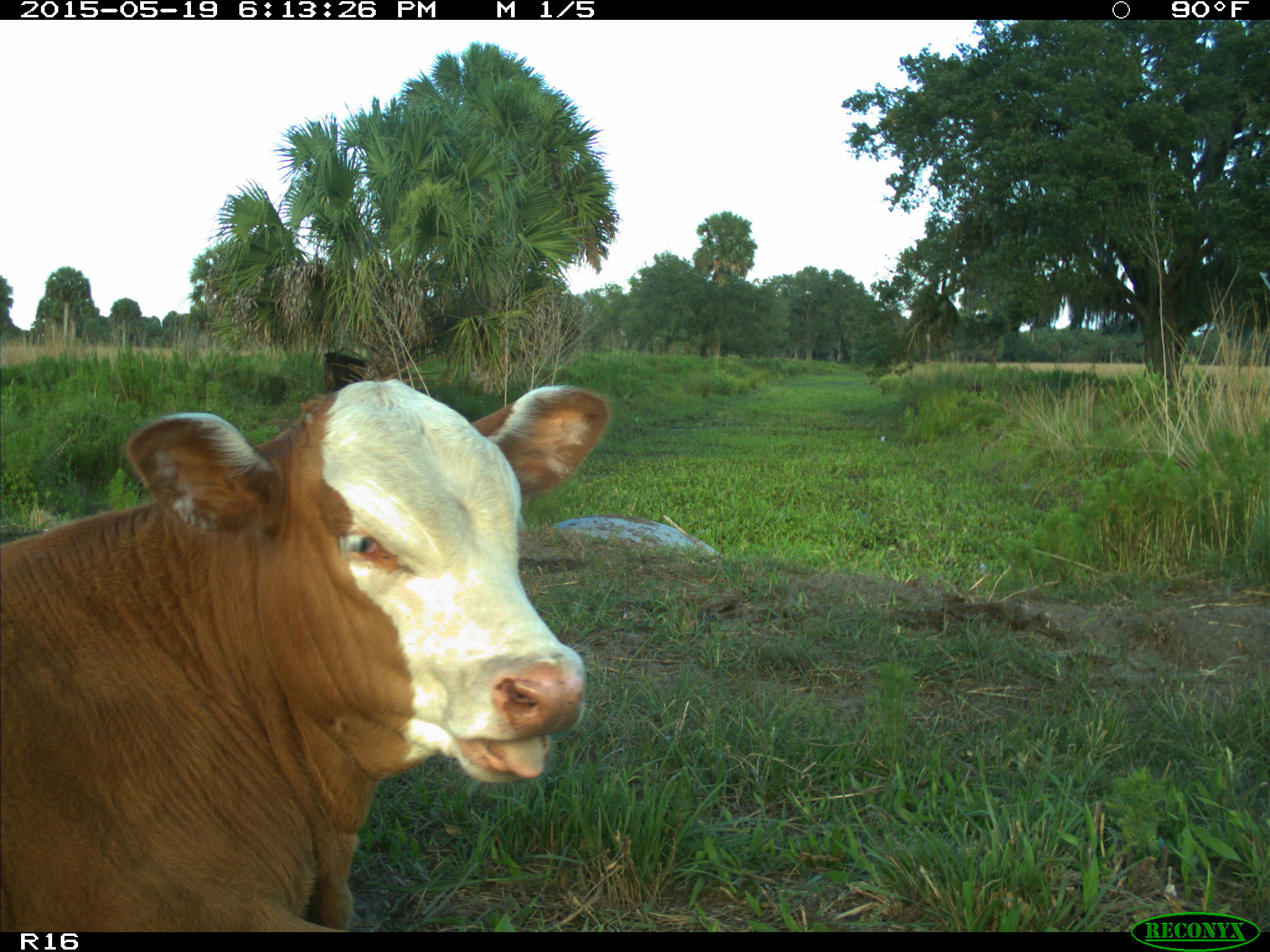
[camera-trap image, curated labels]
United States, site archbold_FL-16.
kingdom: Animalia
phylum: Chordata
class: Mammalia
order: Artiodactyla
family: Bovidae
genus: Bos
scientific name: Bos taurus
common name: domestic cow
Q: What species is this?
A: Bos taurus (domestic cow).